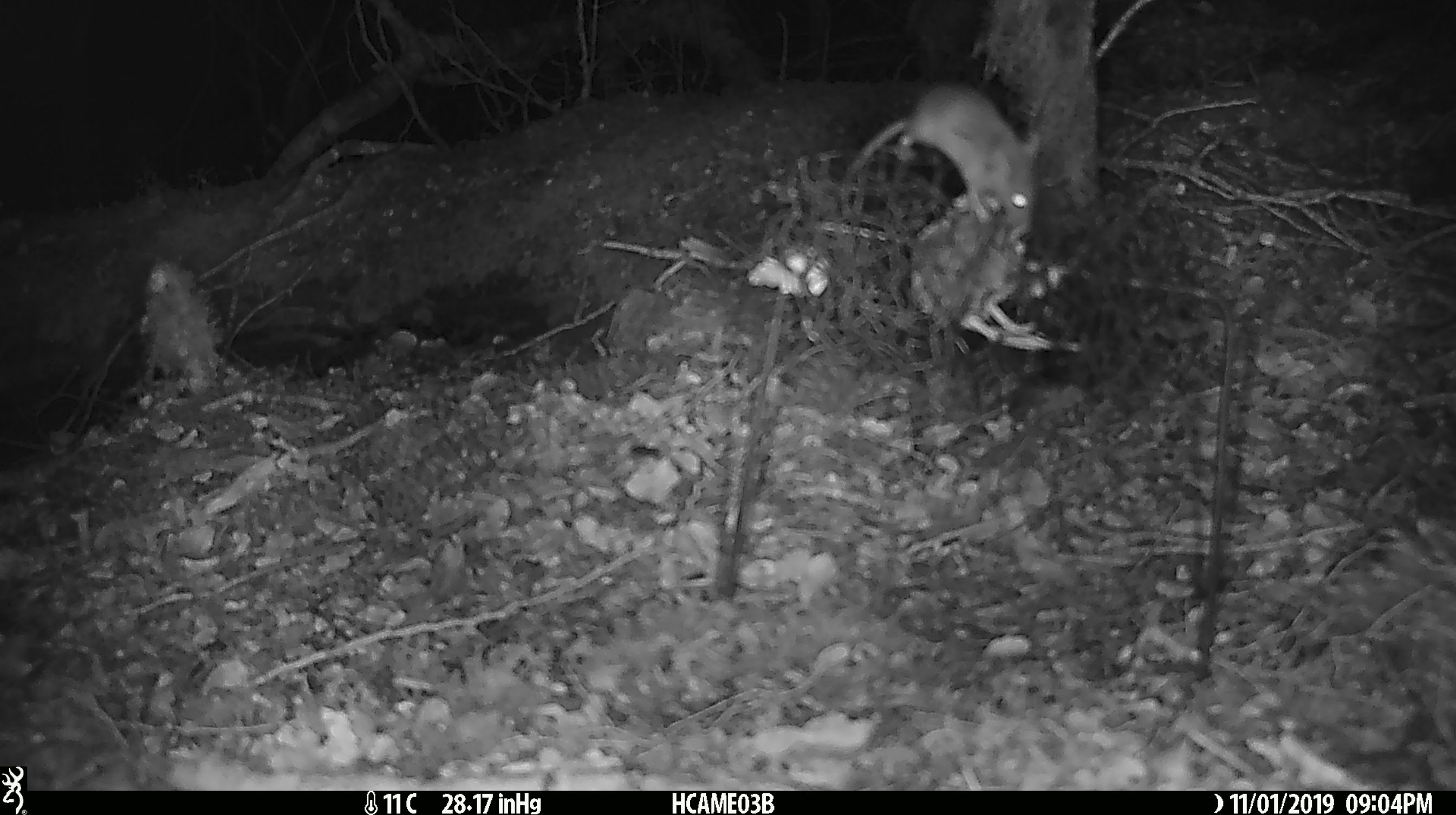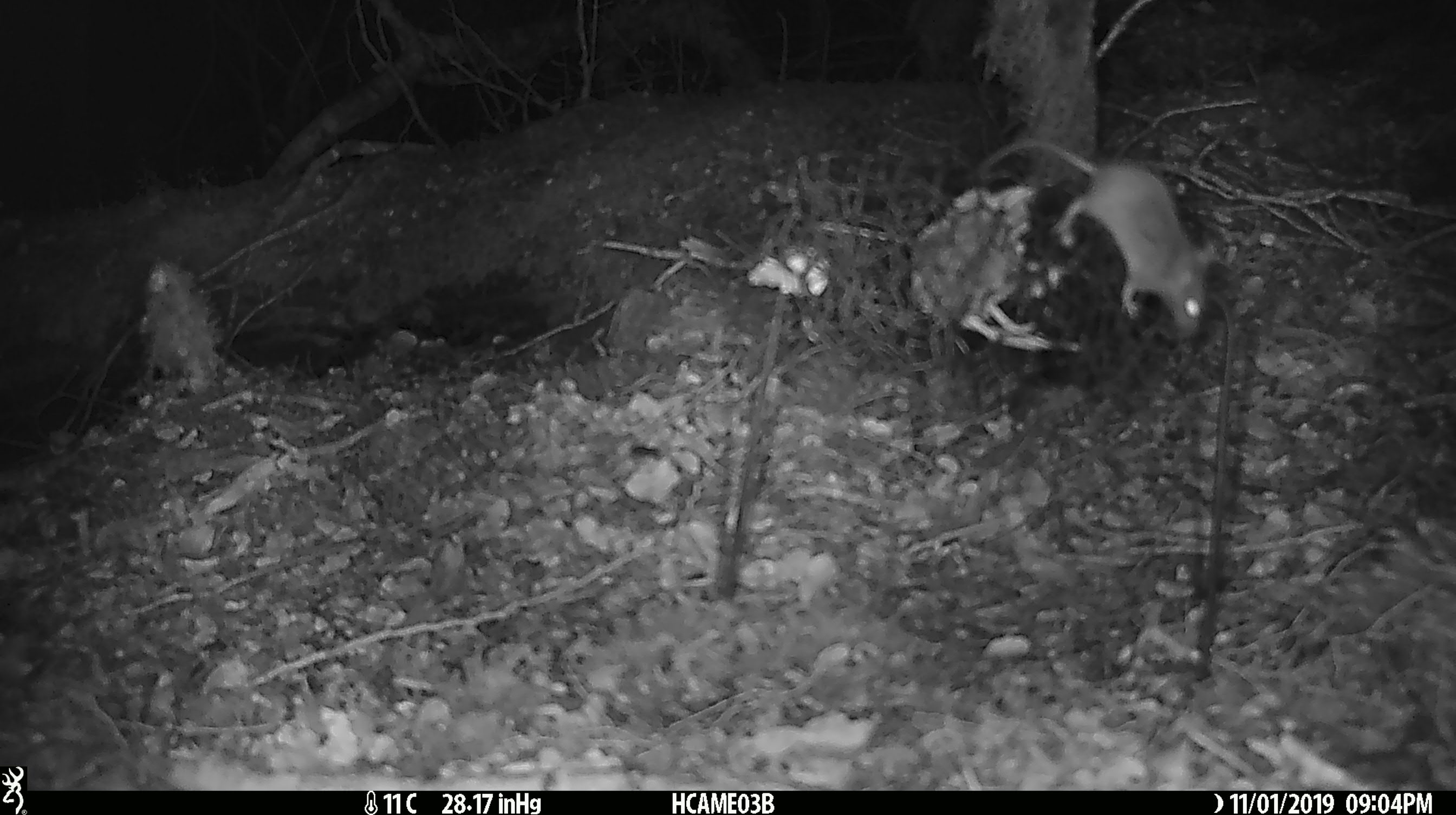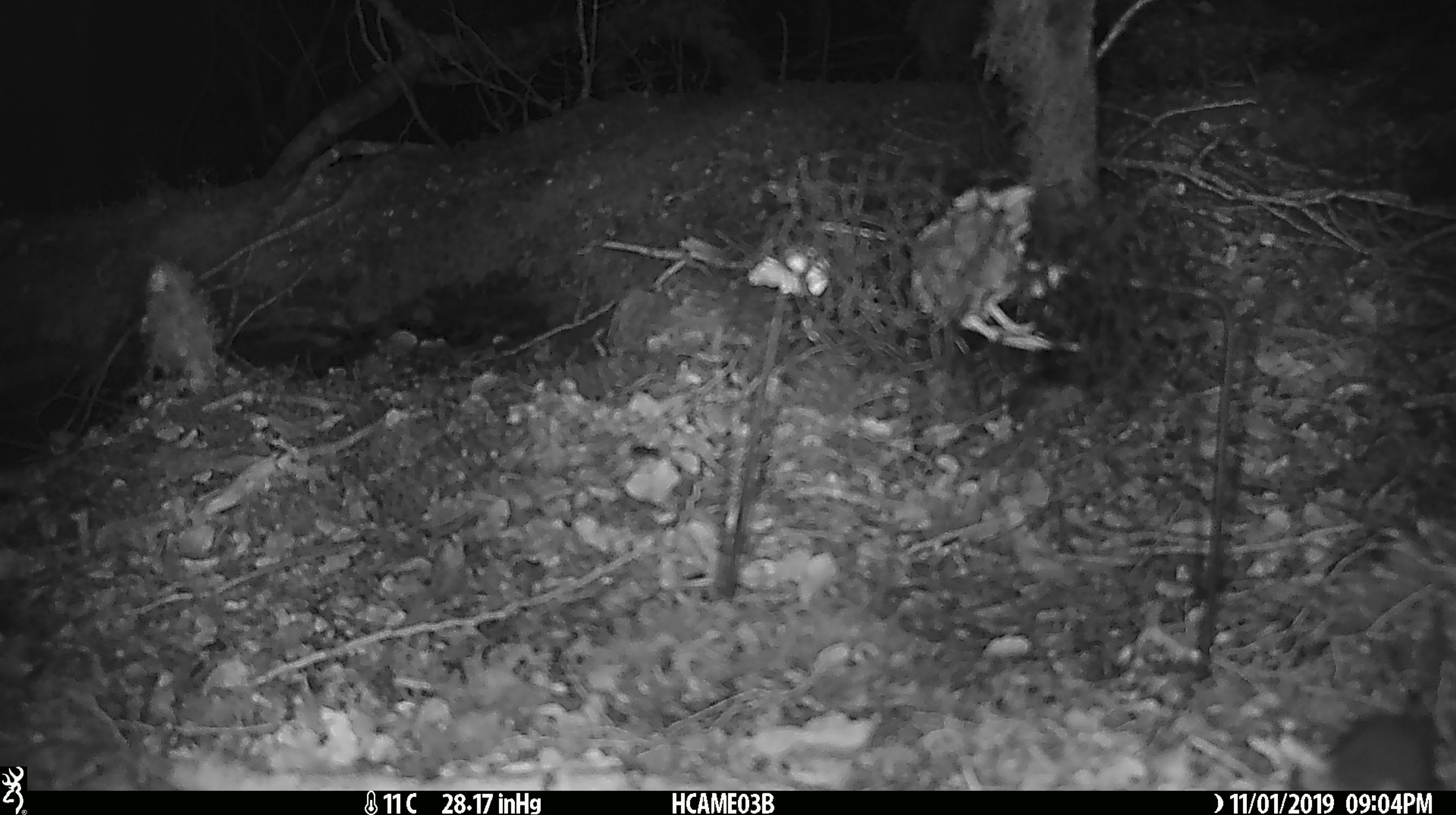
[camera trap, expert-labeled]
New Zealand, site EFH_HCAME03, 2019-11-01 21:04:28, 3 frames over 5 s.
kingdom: Animalia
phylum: Chordata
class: Mammalia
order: Rodentia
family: Muridae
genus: Mus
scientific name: Mus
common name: mouse